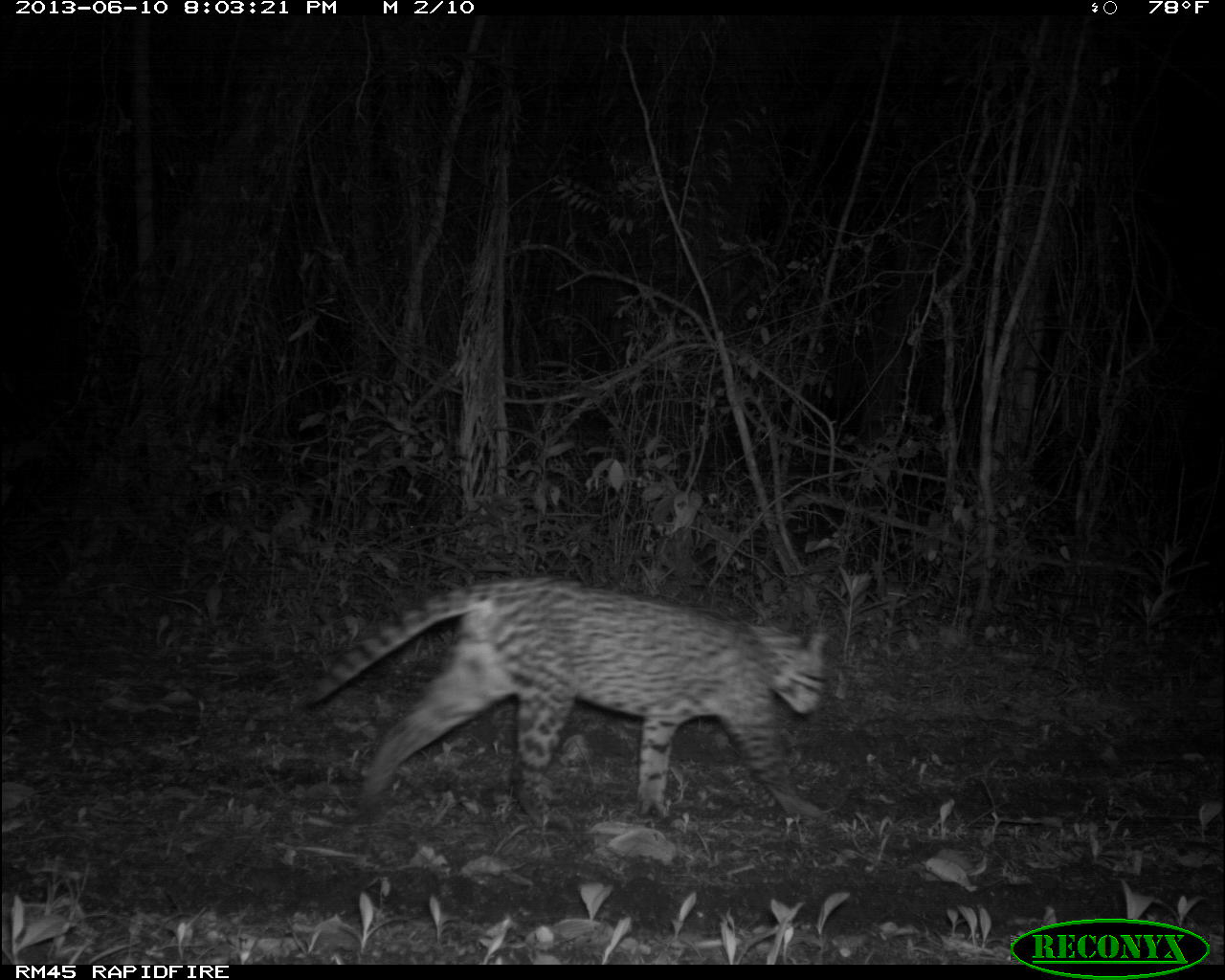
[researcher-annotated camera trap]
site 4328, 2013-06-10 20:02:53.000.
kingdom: Animalia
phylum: Chordata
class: Mammalia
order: Carnivora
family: Felidae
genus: Leopardus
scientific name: Leopardus pardalis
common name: ocelot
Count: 1.